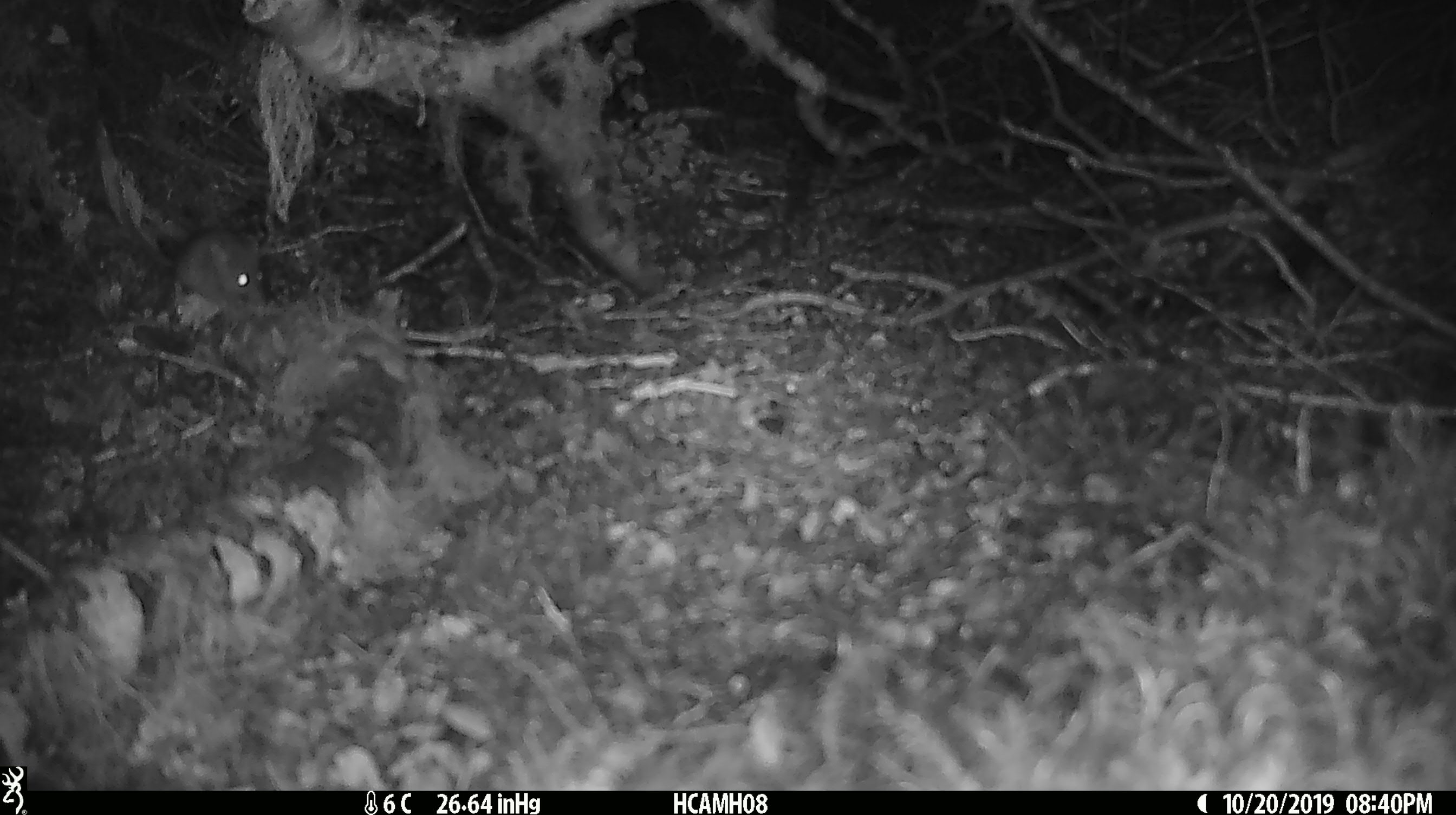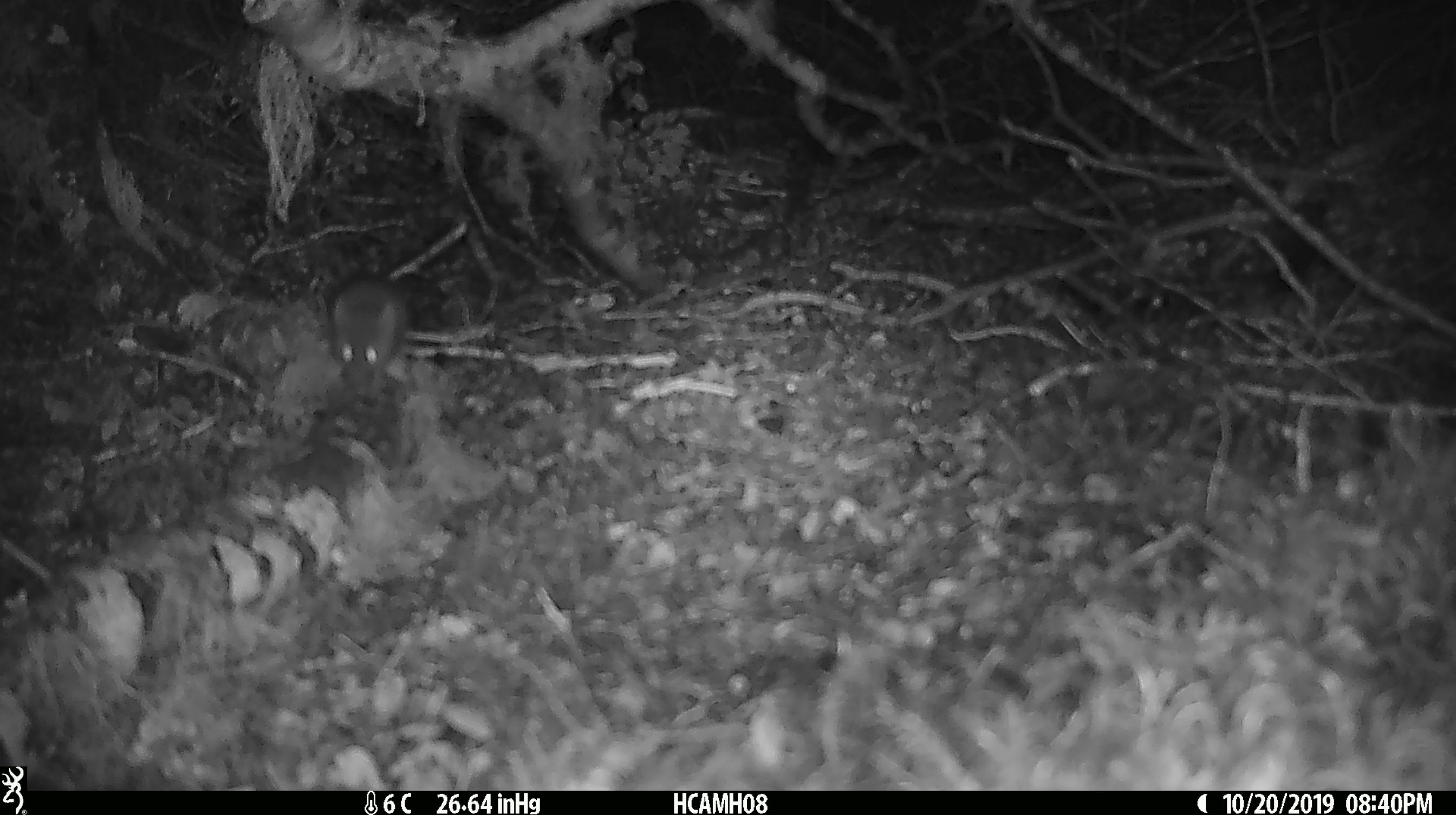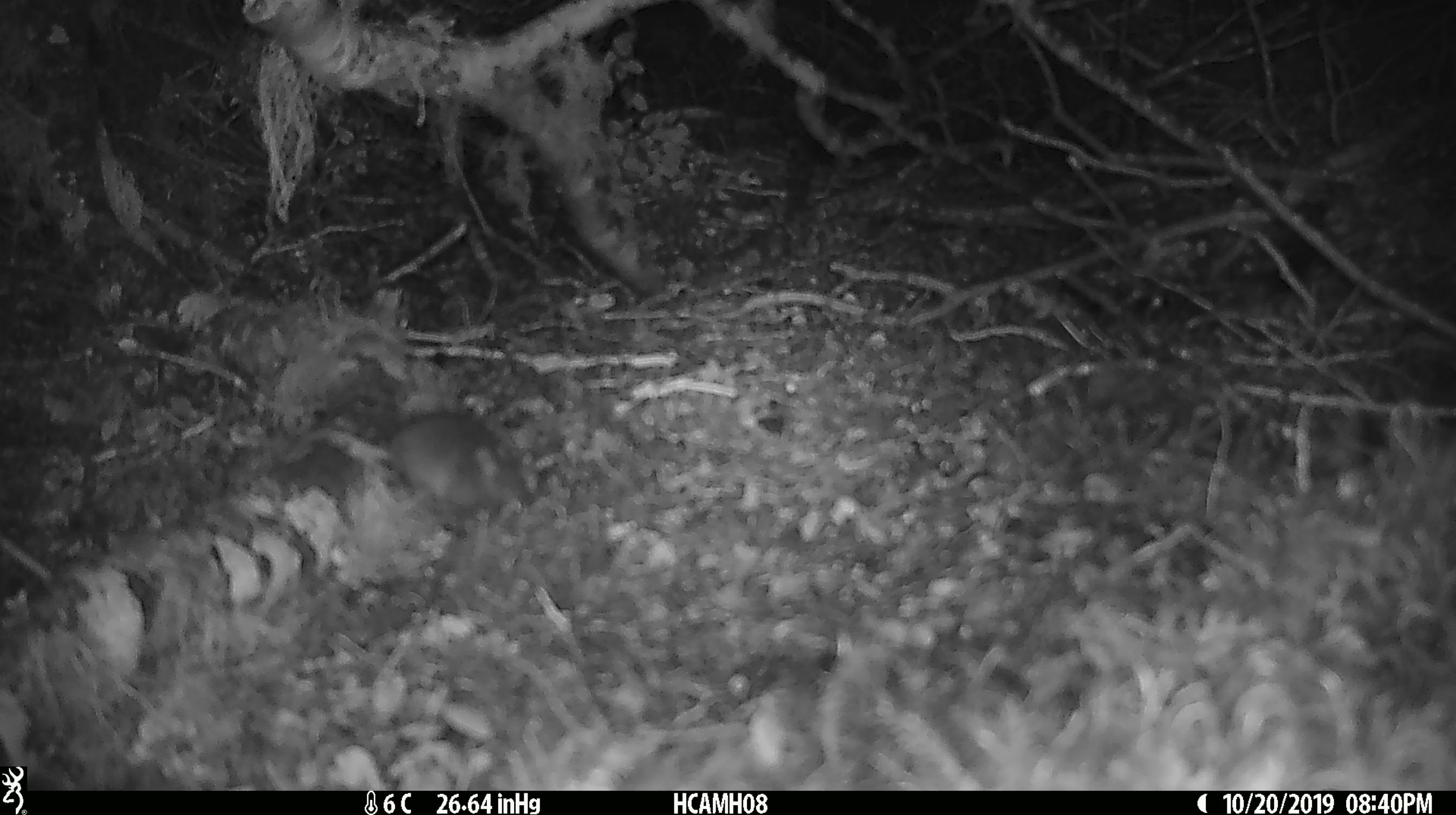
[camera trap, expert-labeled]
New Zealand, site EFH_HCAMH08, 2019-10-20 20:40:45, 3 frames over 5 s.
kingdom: Animalia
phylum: Chordata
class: Mammalia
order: Rodentia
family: Muridae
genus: Mus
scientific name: Mus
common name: mouse